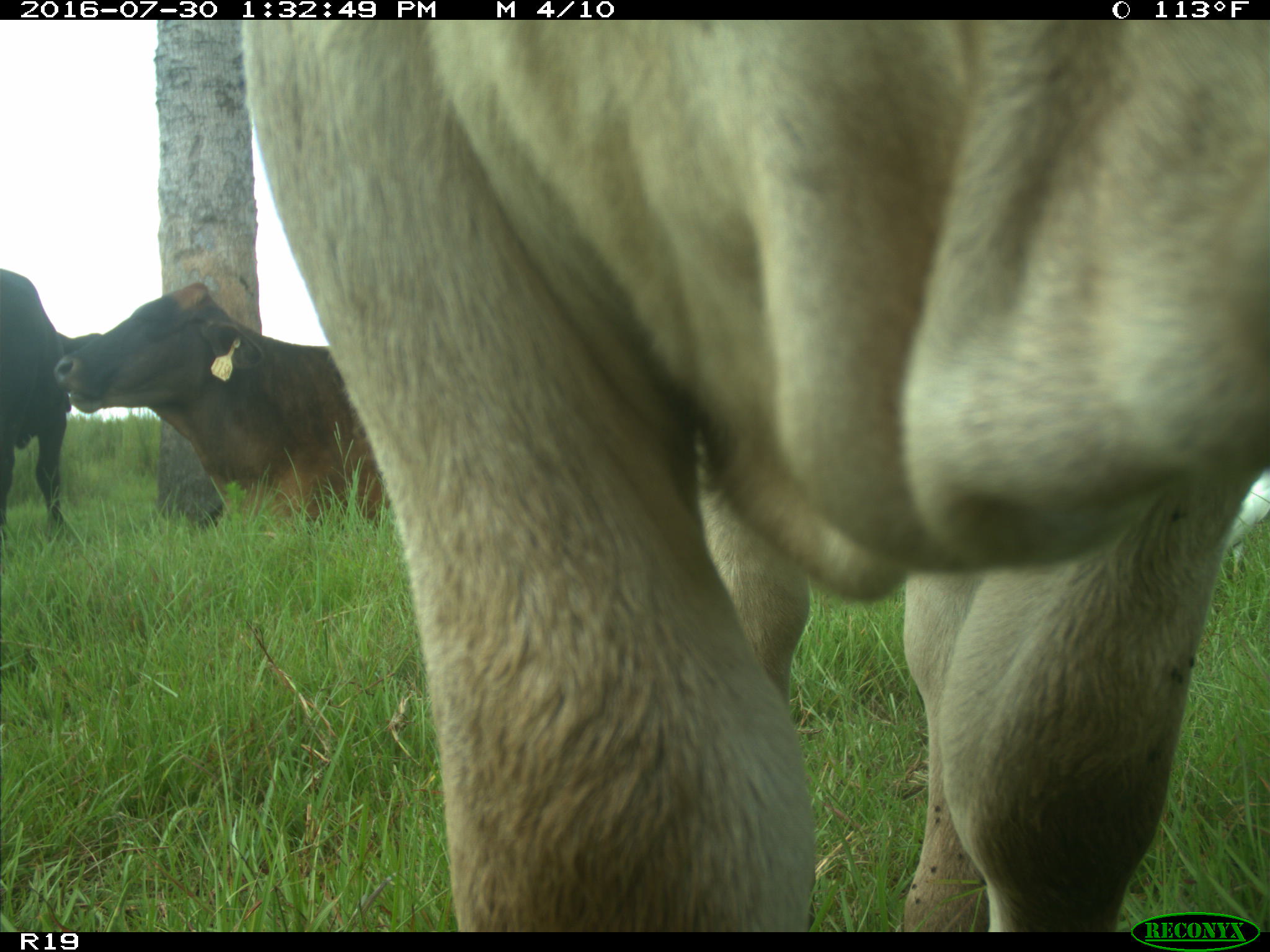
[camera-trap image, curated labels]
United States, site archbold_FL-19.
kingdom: Animalia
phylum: Chordata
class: Mammalia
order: Artiodactyla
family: Bovidae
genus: Bos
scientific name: Bos taurus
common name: domestic cow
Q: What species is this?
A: Bos taurus (domestic cow).